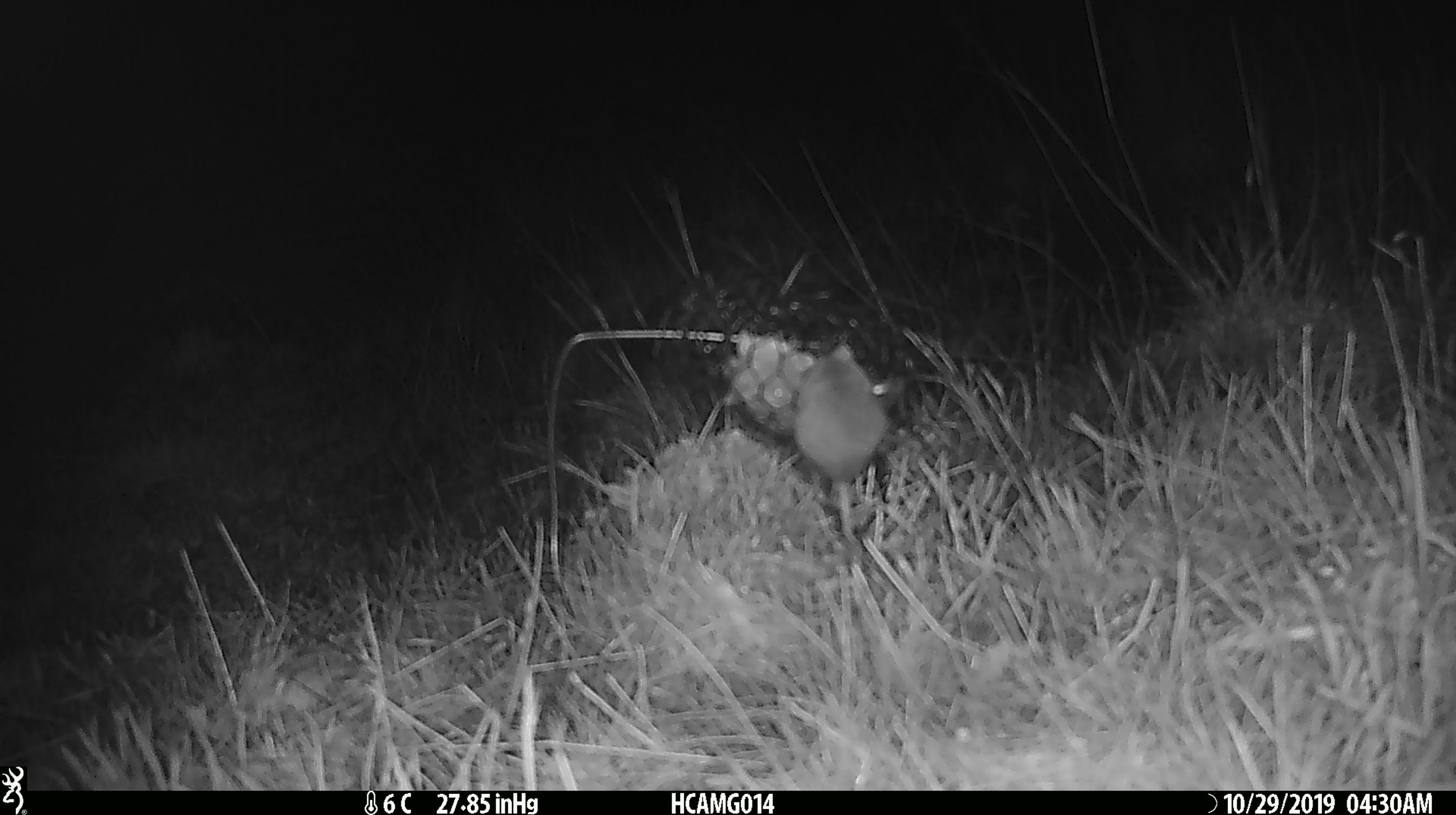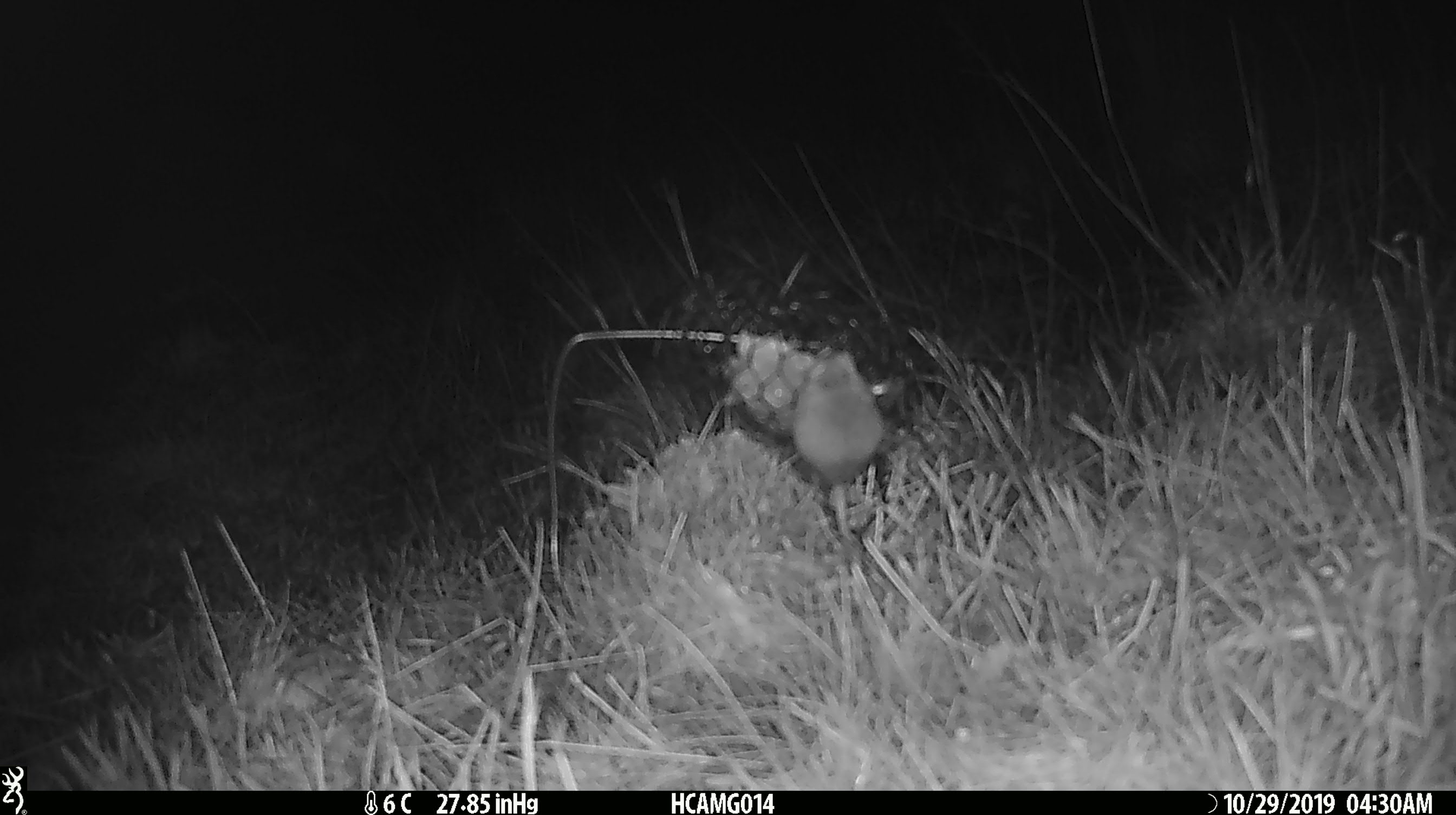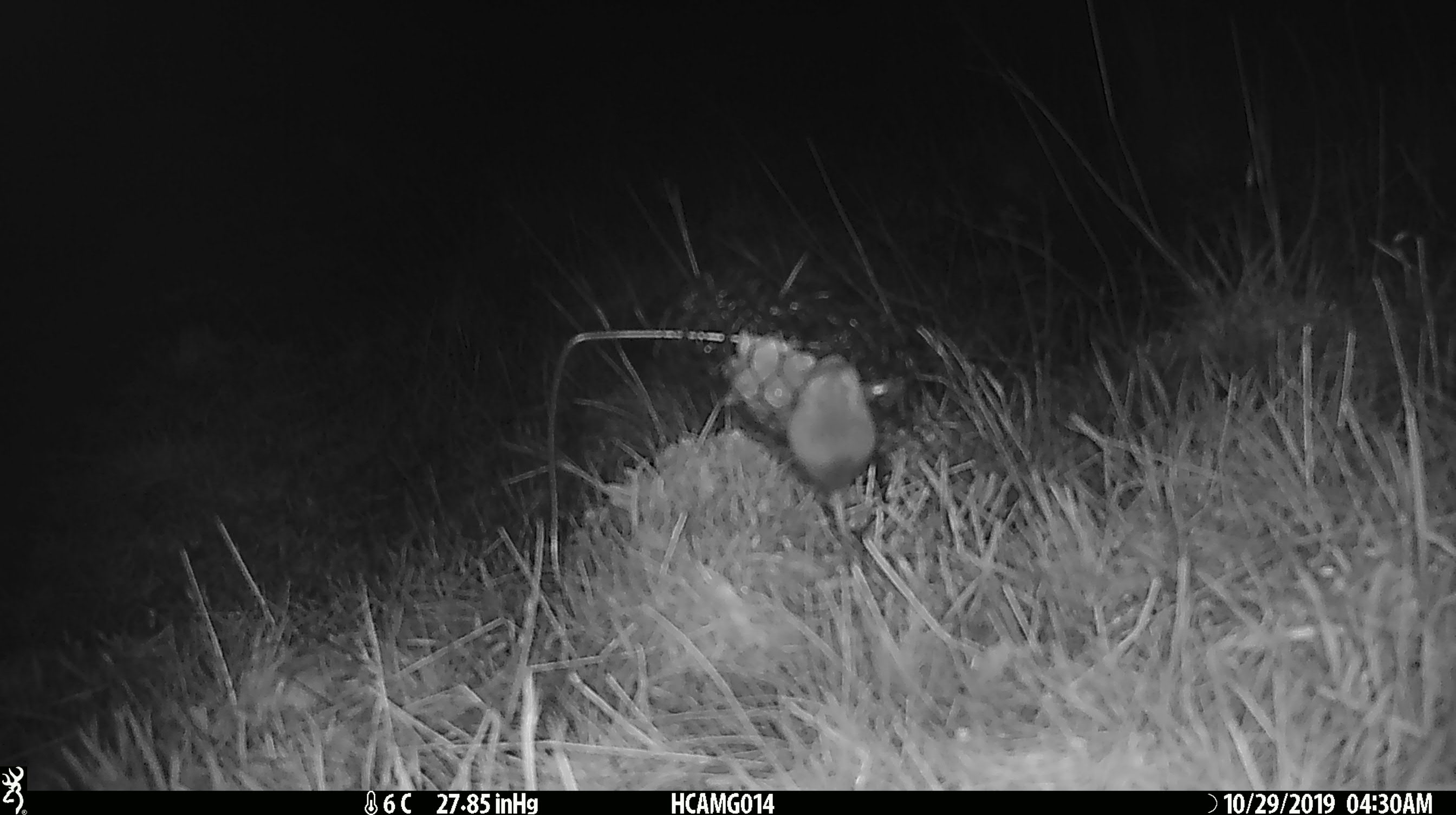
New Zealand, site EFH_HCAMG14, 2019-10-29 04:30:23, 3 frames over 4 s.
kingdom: Animalia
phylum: Chordata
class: Mammalia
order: Rodentia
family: Muridae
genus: Mus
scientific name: Mus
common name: mouse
Mouse (Mus).